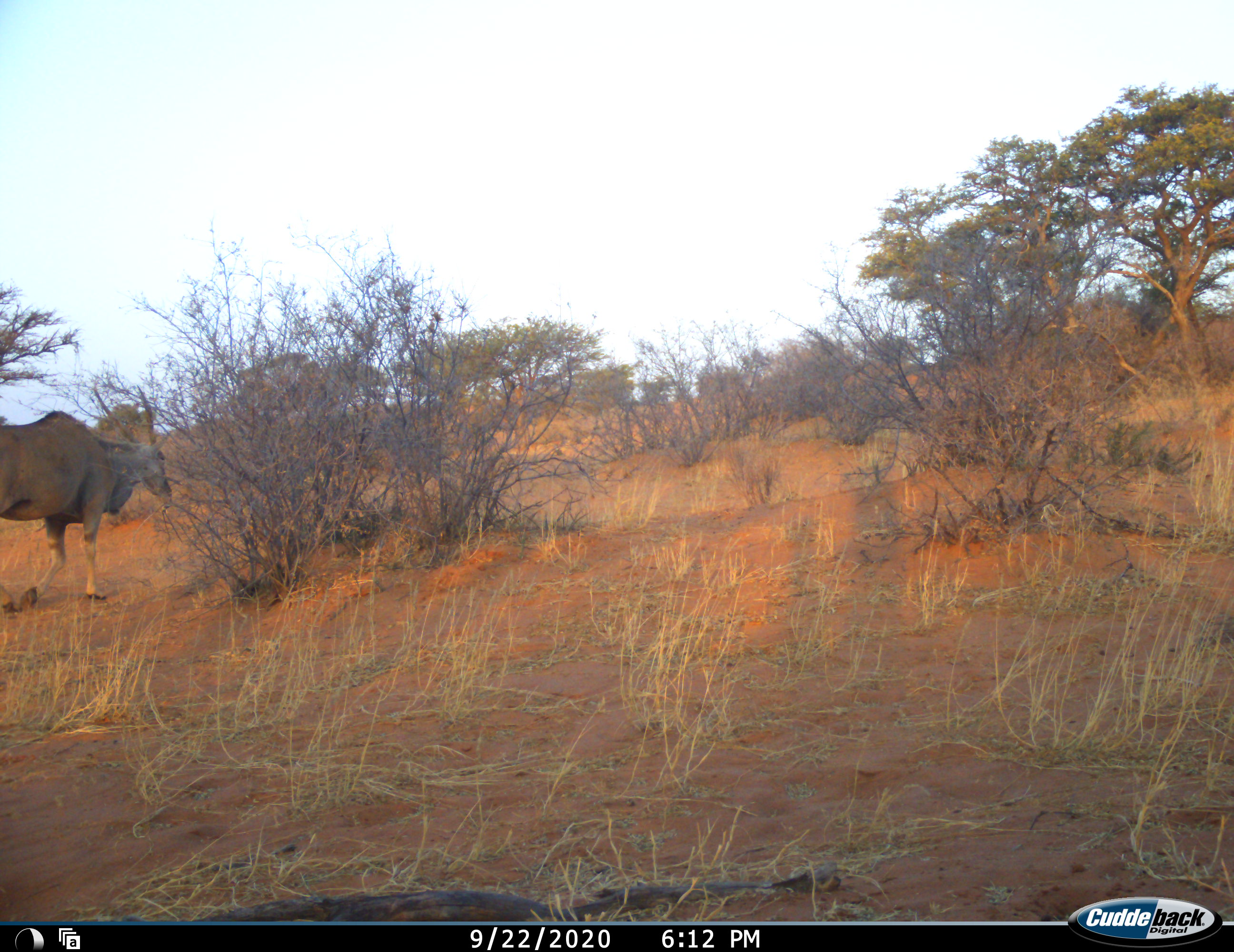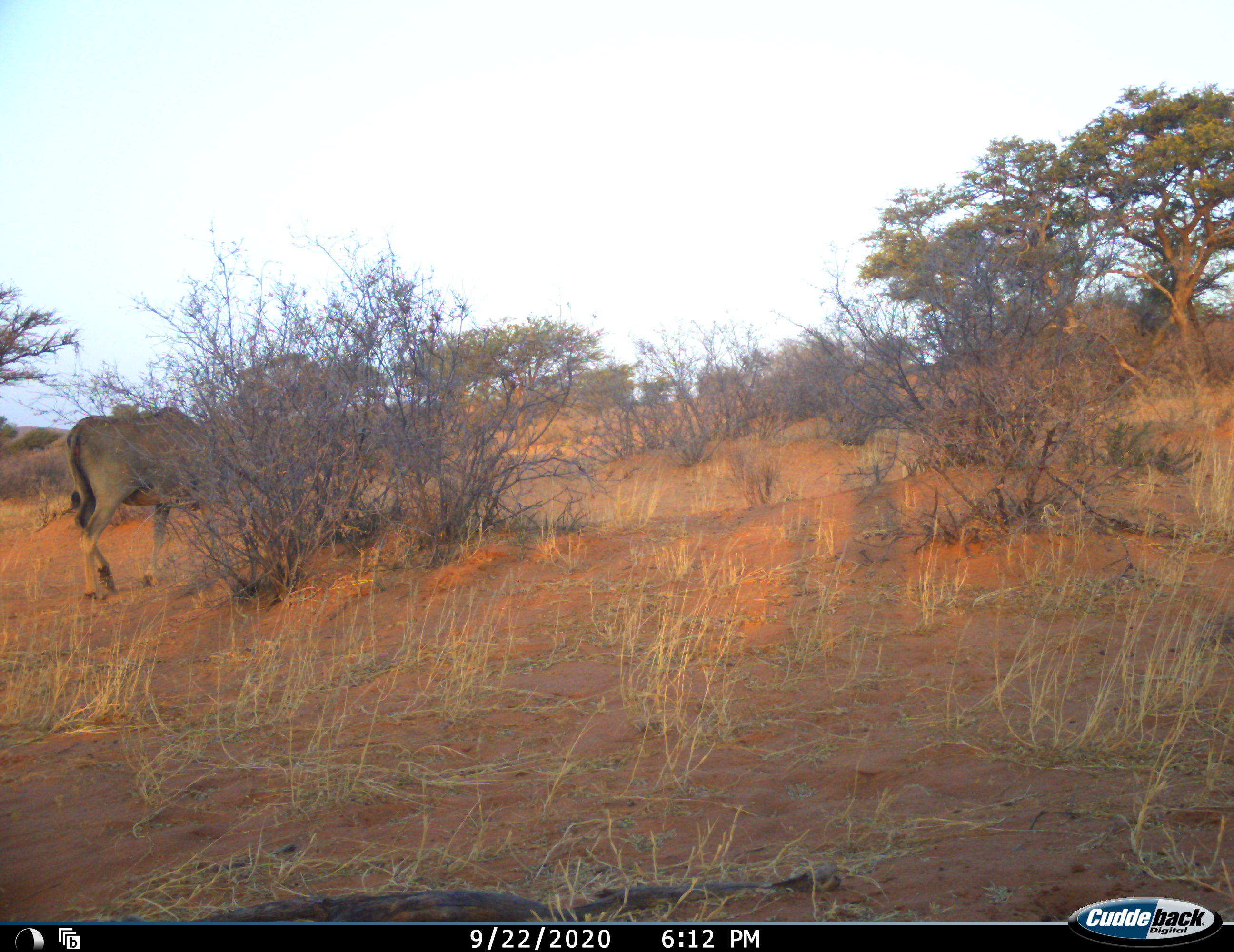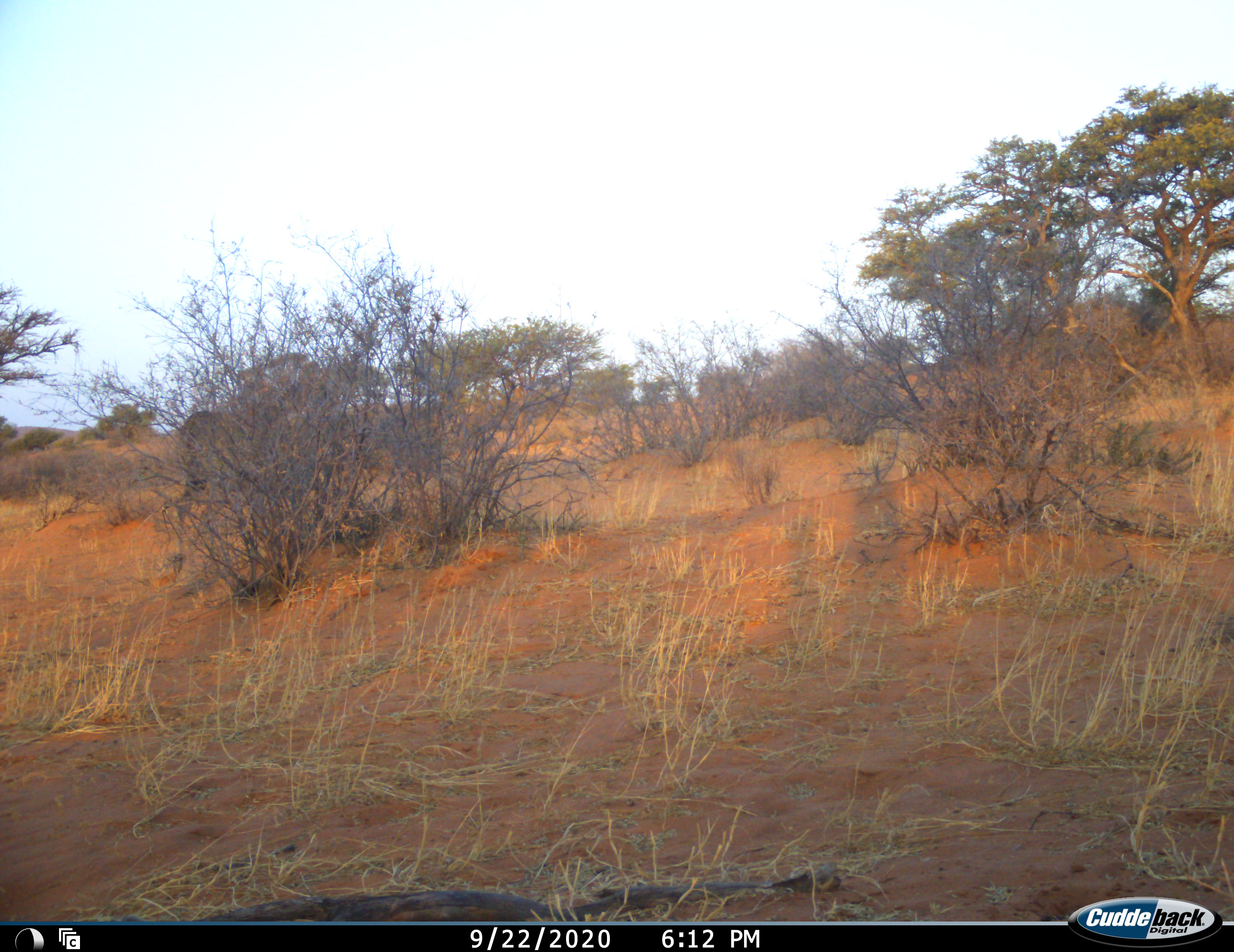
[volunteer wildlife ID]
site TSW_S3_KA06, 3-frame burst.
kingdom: Animalia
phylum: Chordata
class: Mammalia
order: Artiodactyla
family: Bovidae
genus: Tragelaphus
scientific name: Tragelaphus oryx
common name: eland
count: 1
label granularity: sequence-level